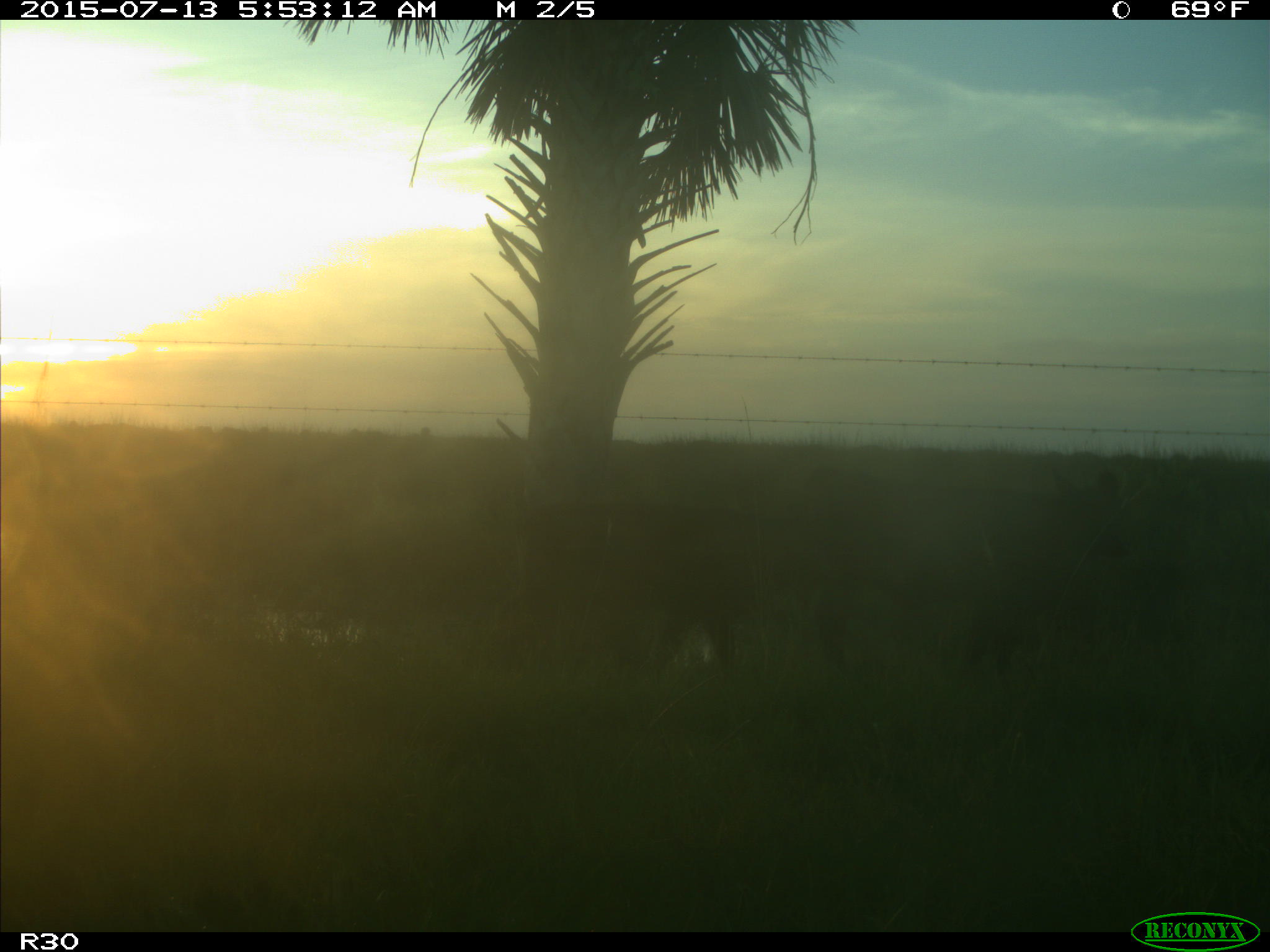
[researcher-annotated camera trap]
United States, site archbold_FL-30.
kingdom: Animalia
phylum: Chordata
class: Mammalia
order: Artiodactyla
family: Bovidae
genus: Bos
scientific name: Bos taurus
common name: domestic cow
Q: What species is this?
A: Bos taurus (domestic cow).